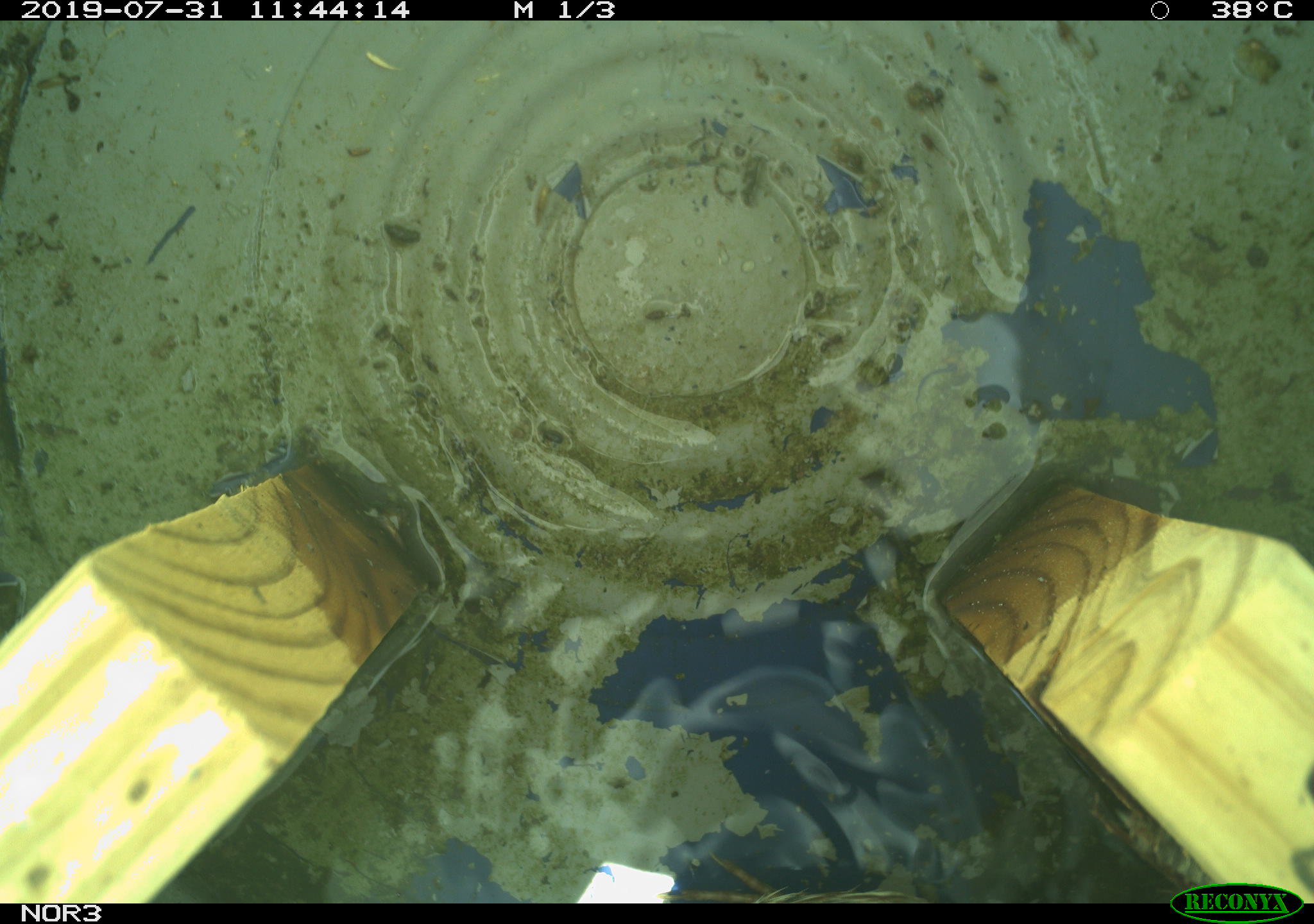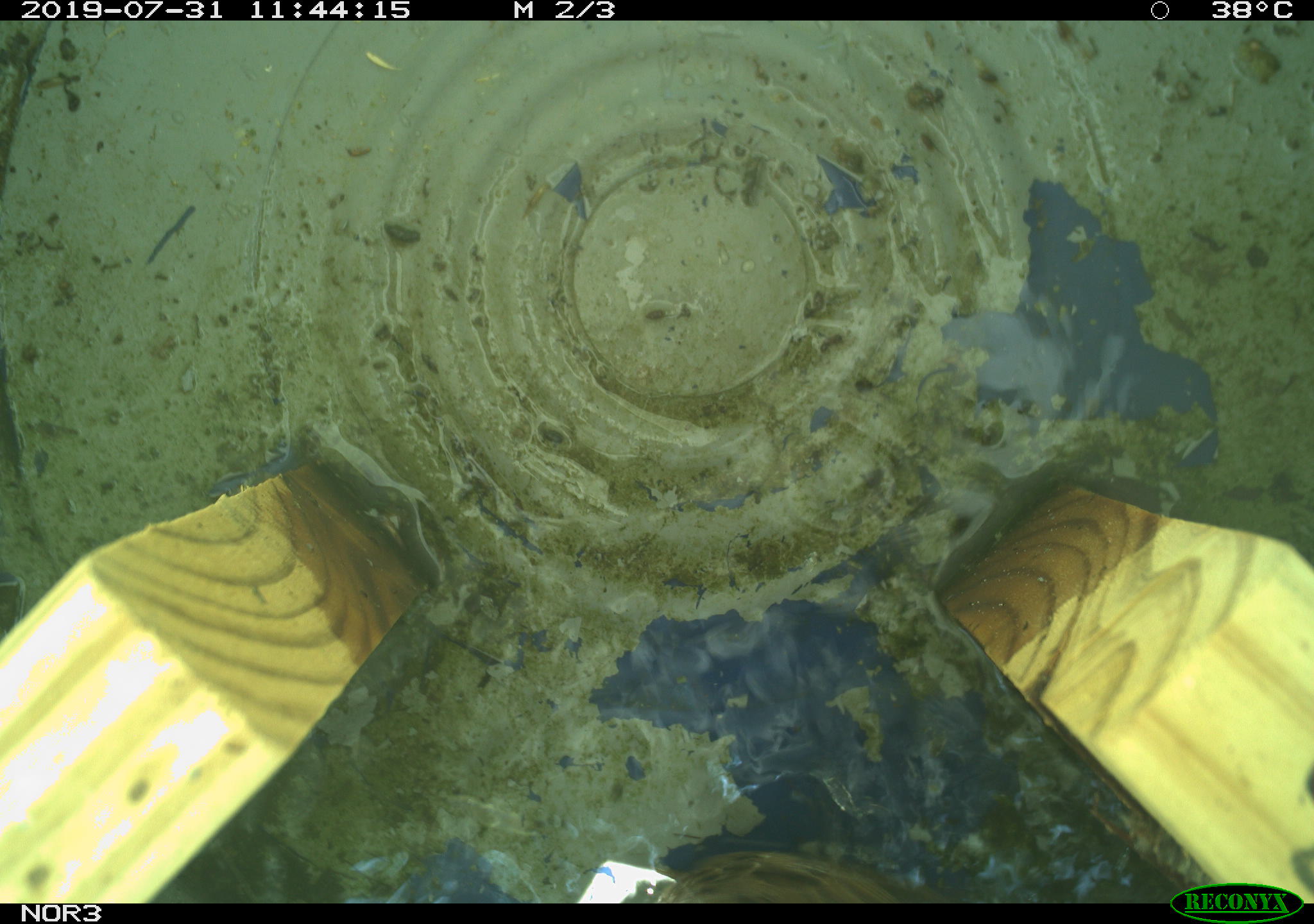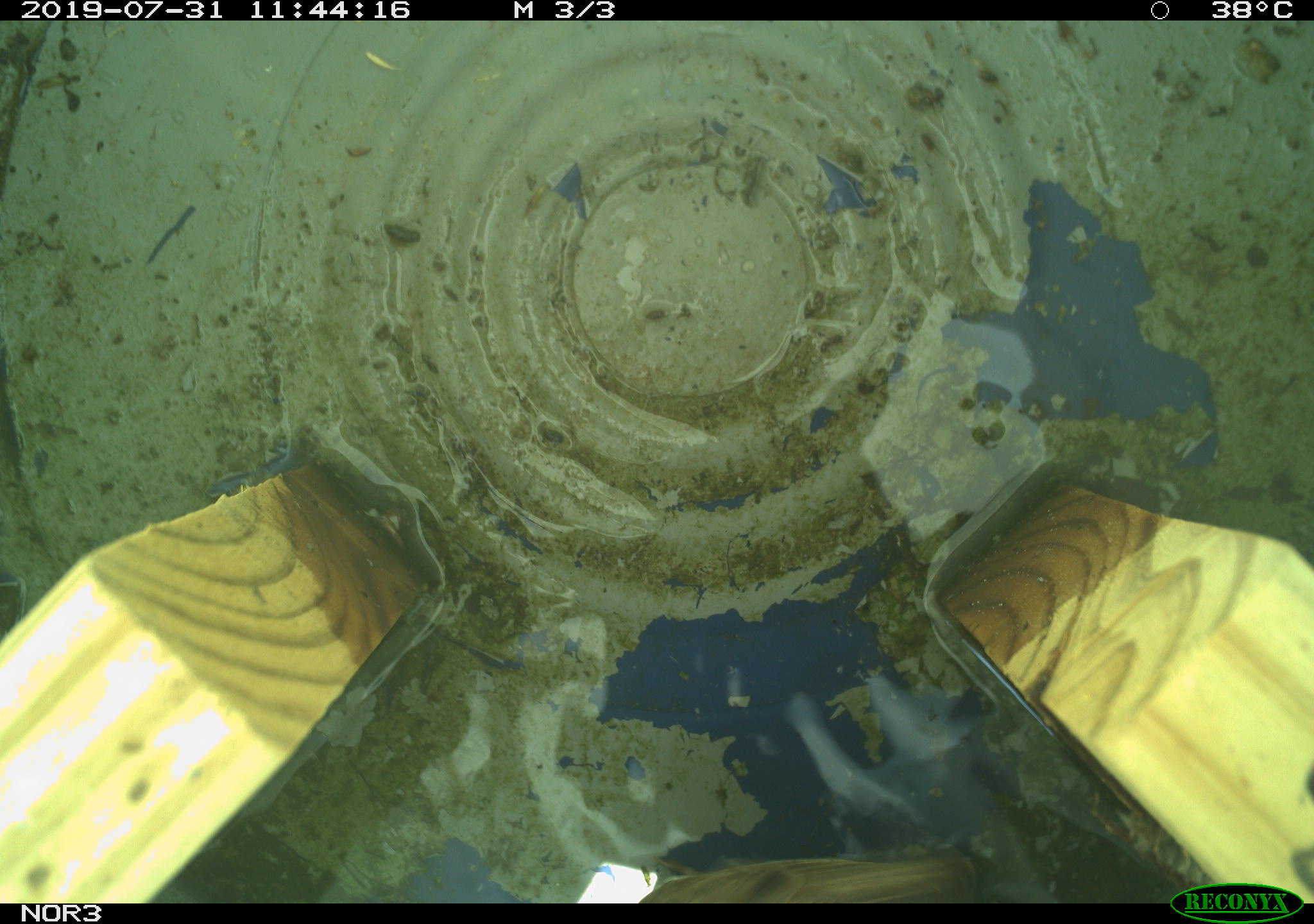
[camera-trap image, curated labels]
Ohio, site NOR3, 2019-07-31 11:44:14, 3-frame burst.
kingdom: Animalia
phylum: Chordata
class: Aves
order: Passeriformes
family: Passerellidae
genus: Melospiza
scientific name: Melospiza melodia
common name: song sparrow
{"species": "song sparrow (Melospiza melodia)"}